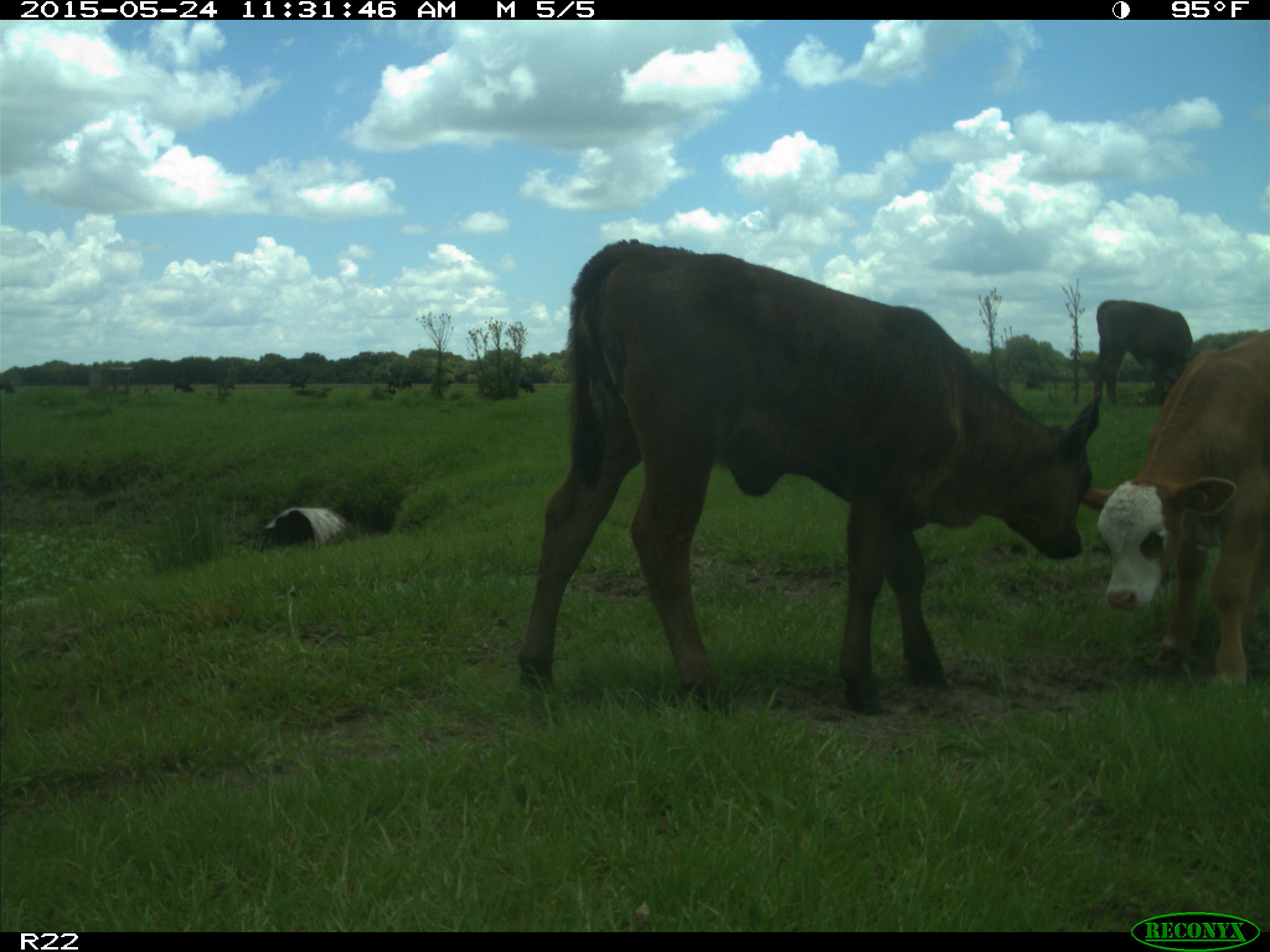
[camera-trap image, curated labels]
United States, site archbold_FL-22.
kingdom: Animalia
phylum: Chordata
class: Mammalia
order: Artiodactyla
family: Bovidae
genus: Bos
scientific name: Bos taurus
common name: domestic cow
Bos taurus (domestic cow).